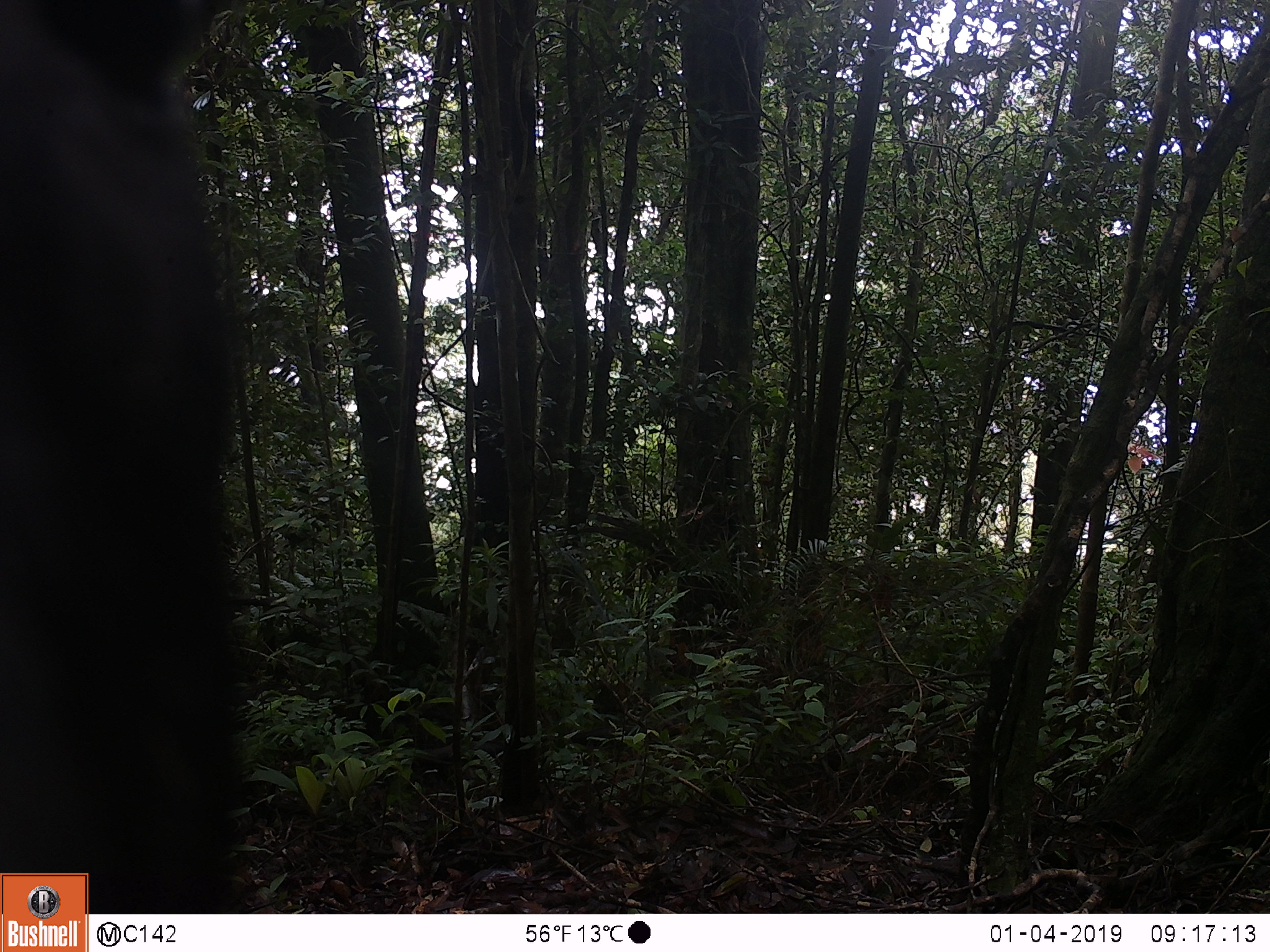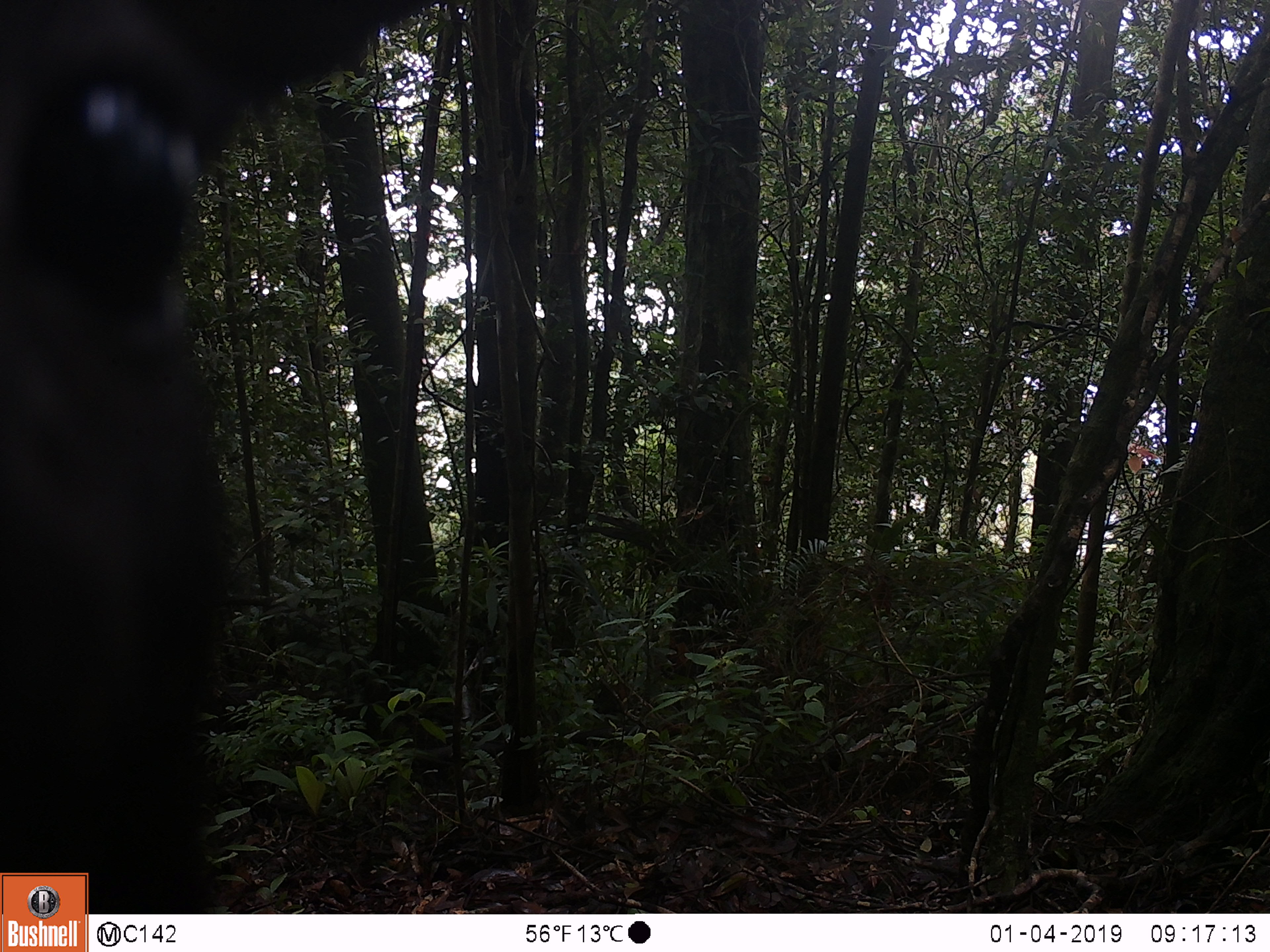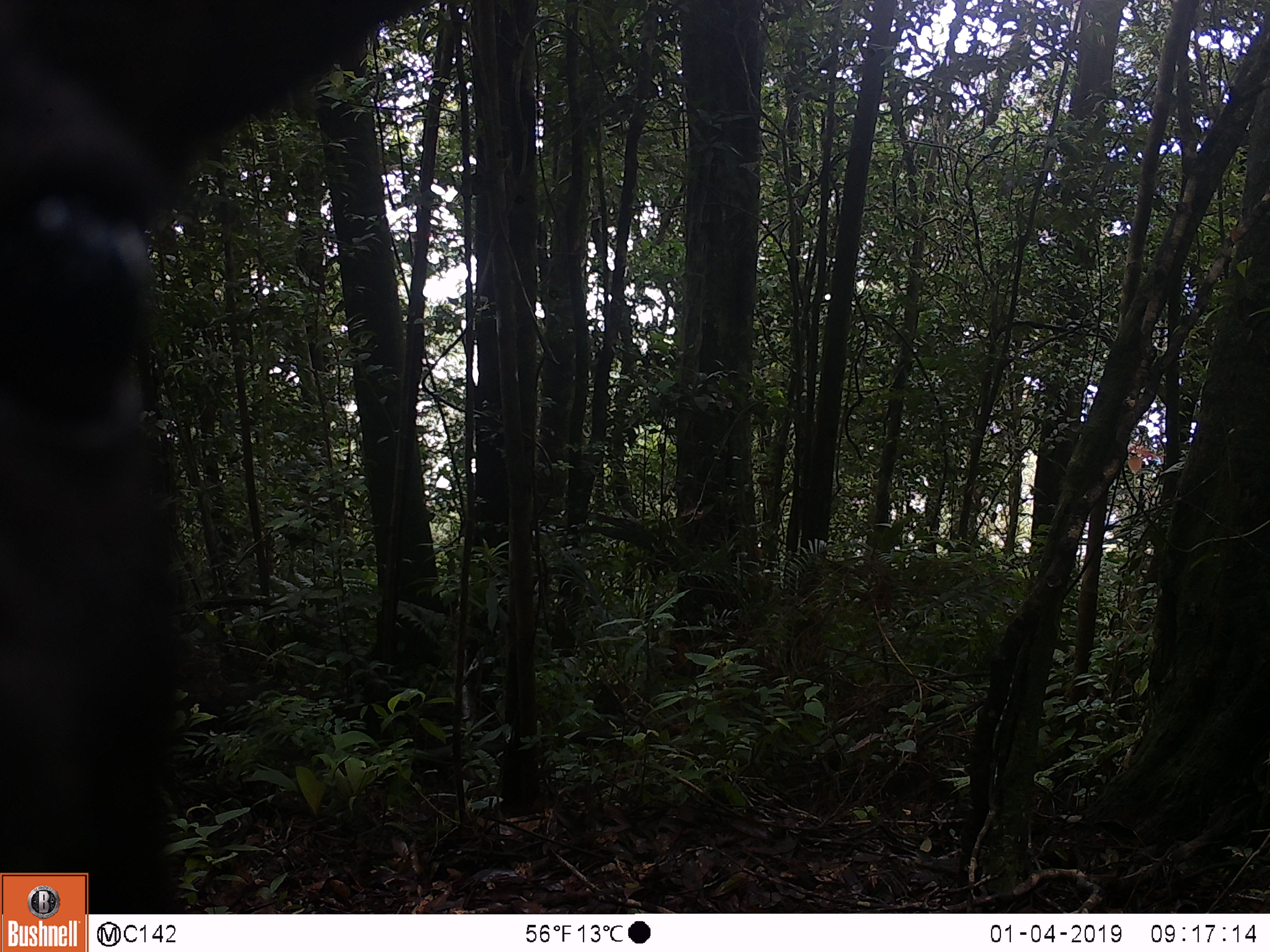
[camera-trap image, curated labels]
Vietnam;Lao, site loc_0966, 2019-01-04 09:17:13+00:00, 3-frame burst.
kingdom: Animalia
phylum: Chordata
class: Mammalia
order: Artiodactyla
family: Bovidae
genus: Capricornis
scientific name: Capricornis sumatraensis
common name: chinese serow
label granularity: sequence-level